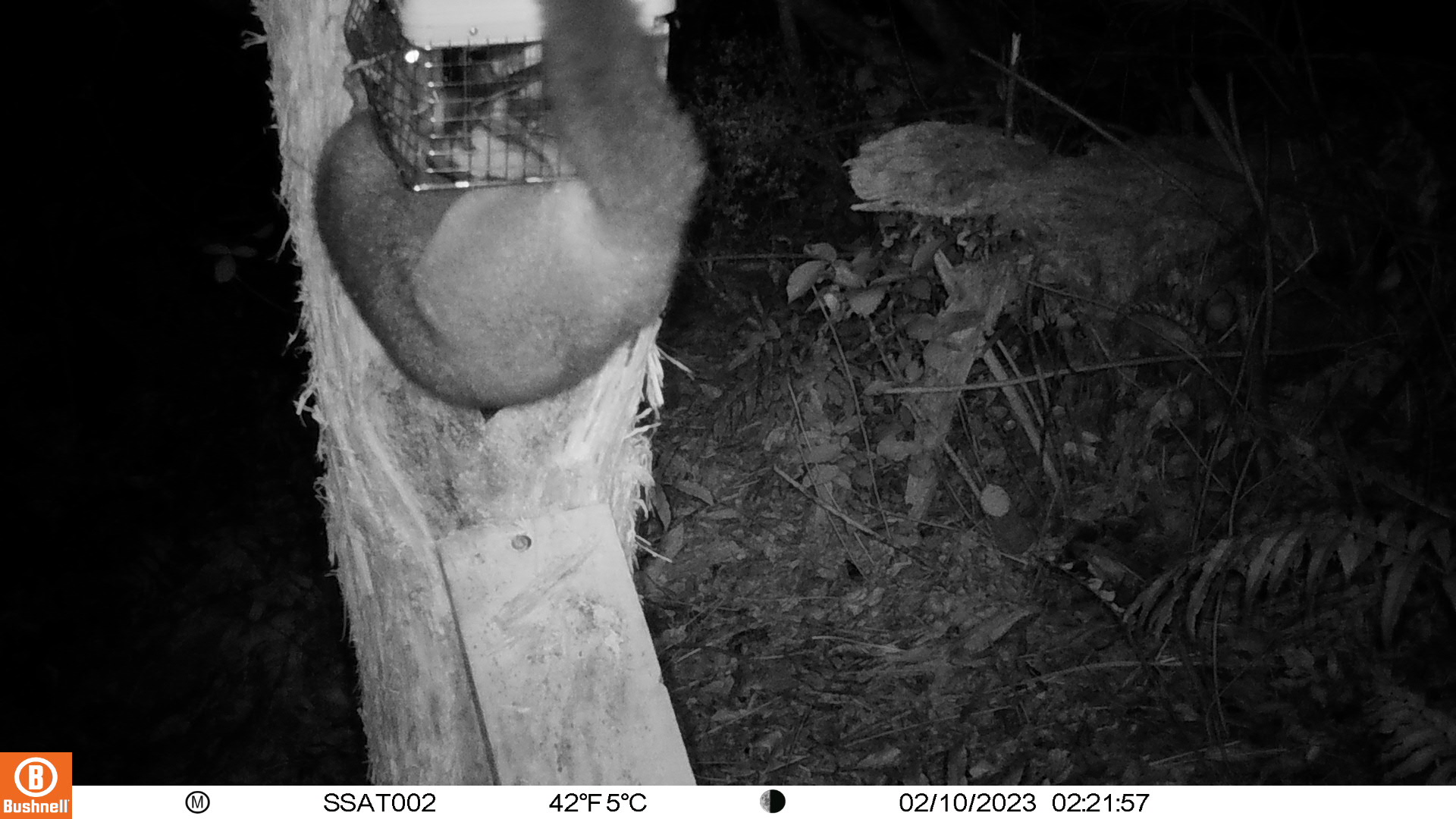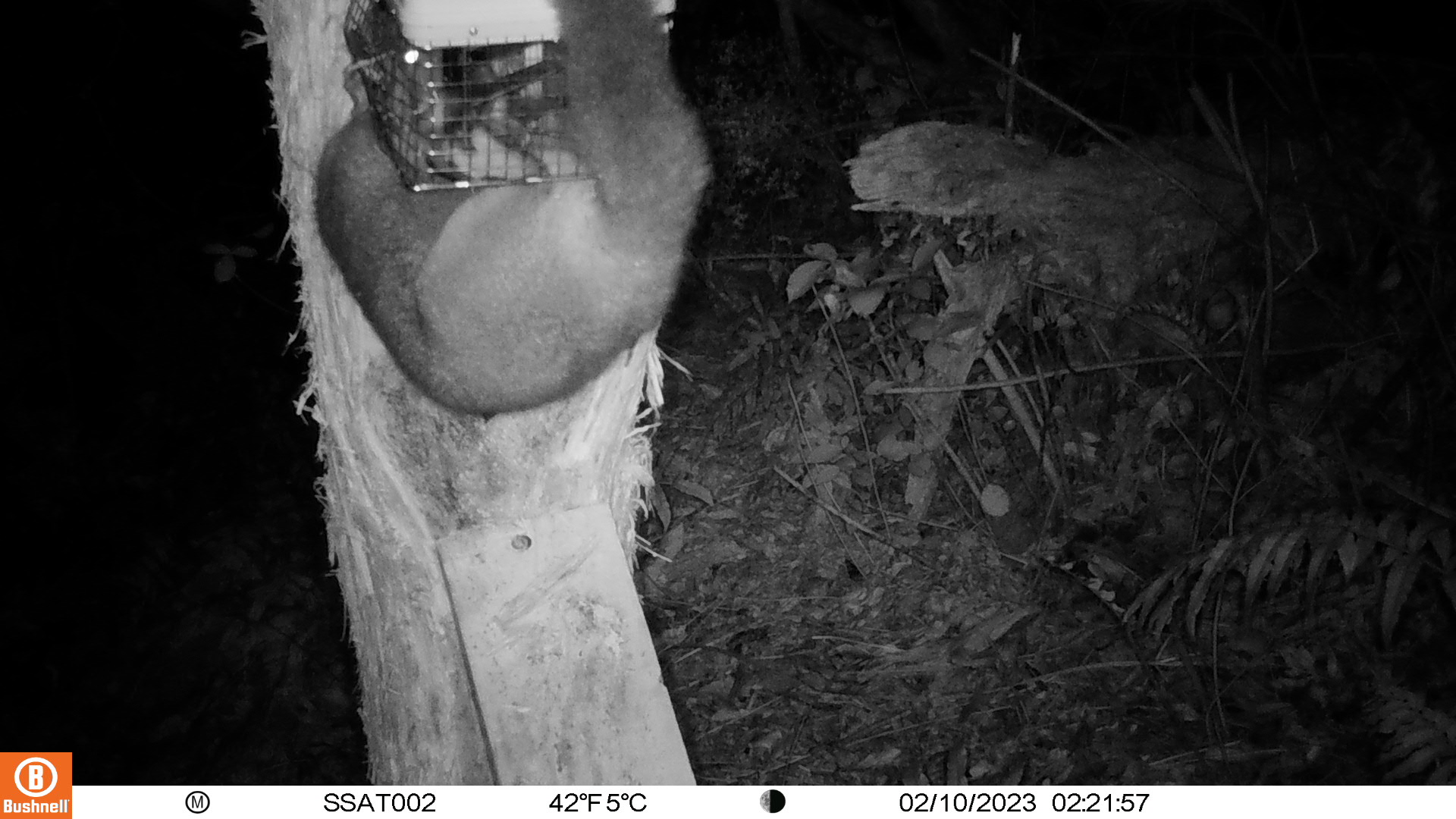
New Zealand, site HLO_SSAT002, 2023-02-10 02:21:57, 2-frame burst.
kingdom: Animalia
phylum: Chordata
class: Mammalia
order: Diprotodontia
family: Phalangeridae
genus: Trichosurus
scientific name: Trichosurus vulpecula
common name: common brushtail possum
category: possum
Possum (common brushtail possum) (Trichosurus vulpecula).